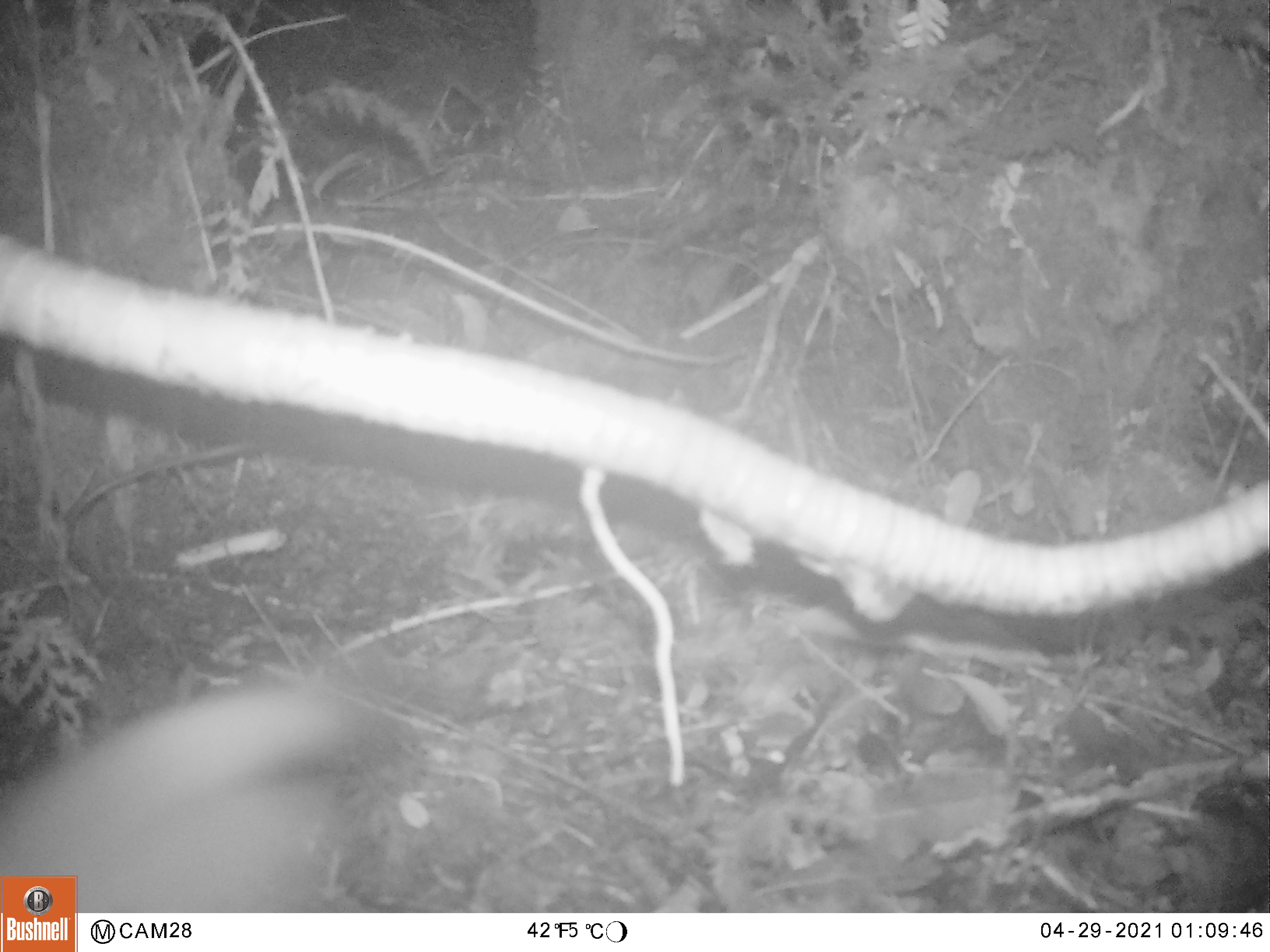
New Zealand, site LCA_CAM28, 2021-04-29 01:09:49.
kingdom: Animalia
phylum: Chordata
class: Mammalia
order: Carnivora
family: Mustelidae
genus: Mustela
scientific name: Mustela erminea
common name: stoat